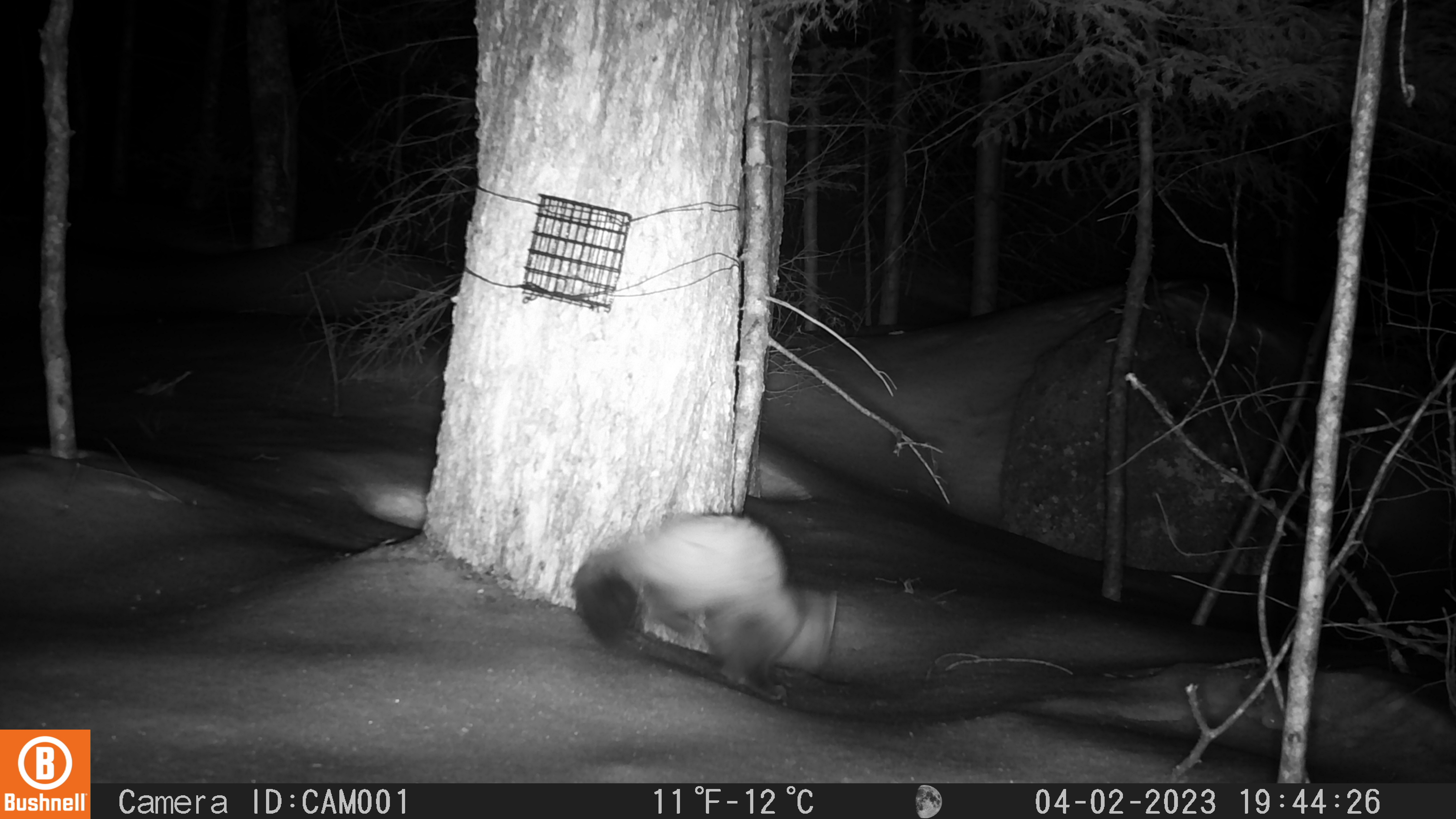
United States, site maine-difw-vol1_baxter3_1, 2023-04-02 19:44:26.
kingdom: Animalia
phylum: Chordata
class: Mammalia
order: Carnivora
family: Mustelidae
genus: Martes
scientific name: Martes americana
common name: american marten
American marten (Martes americana).